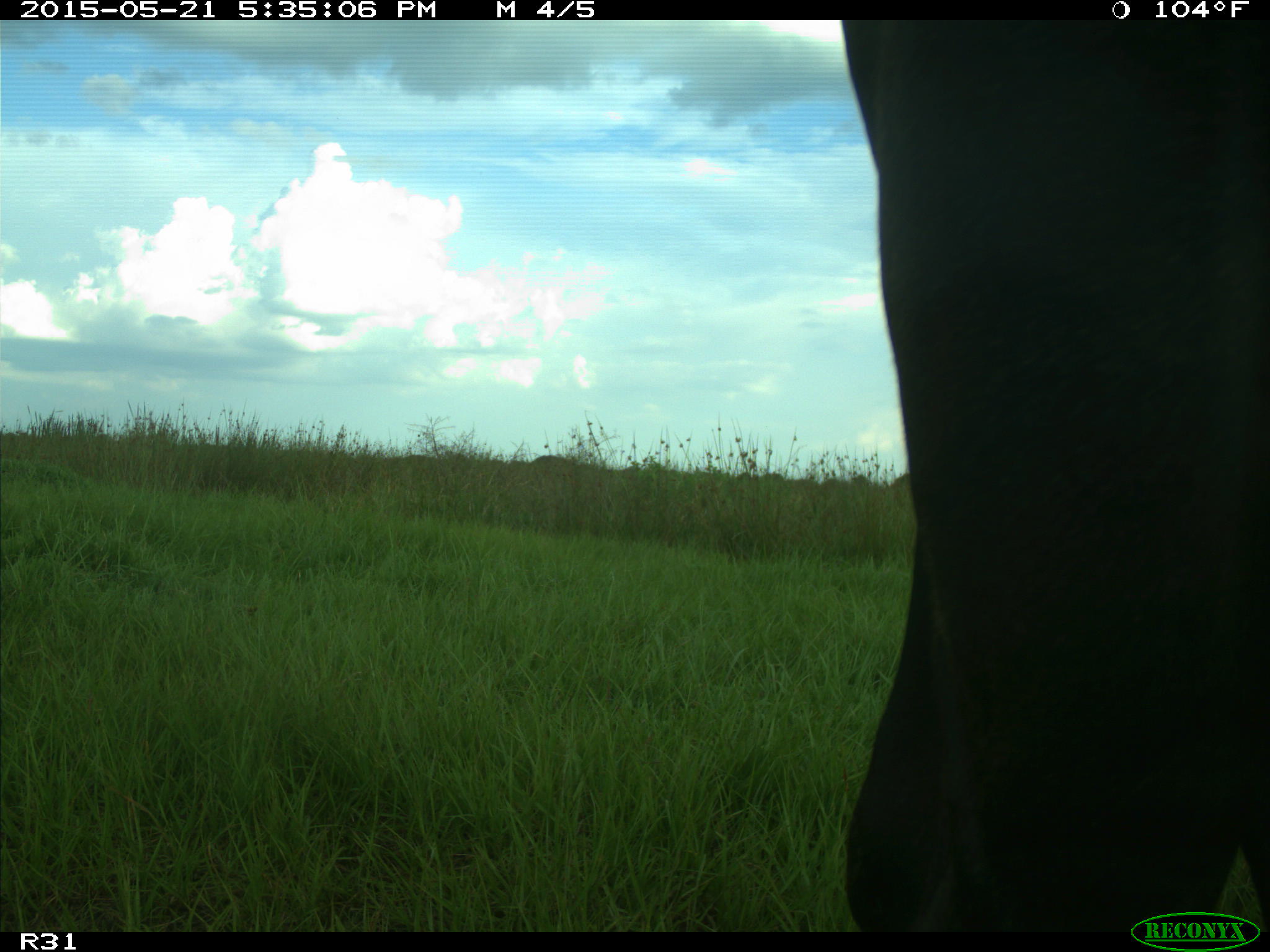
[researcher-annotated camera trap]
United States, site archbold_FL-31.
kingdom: Animalia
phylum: Chordata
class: Mammalia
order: Artiodactyla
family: Bovidae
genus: Bos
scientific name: Bos taurus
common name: domestic cow